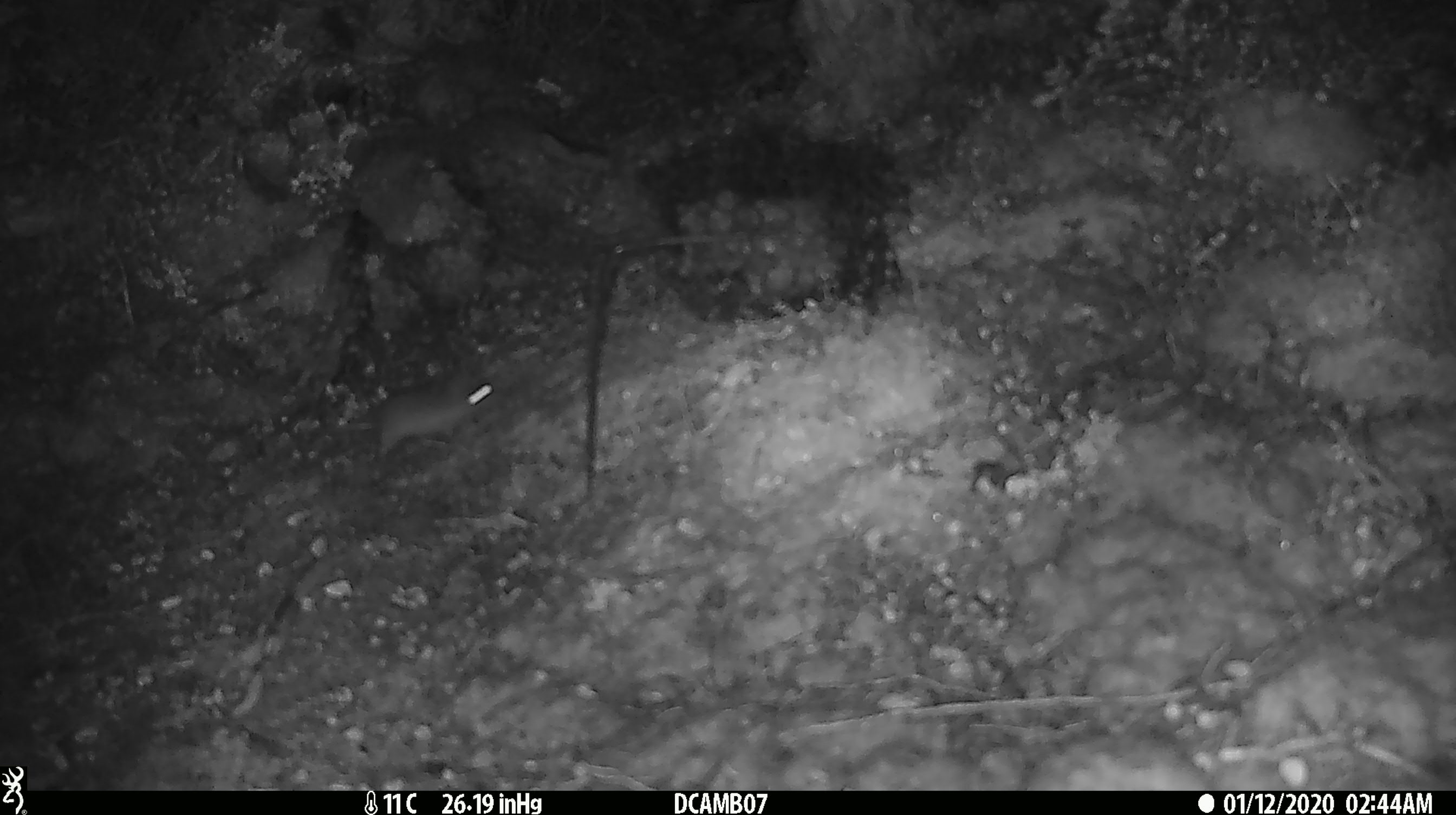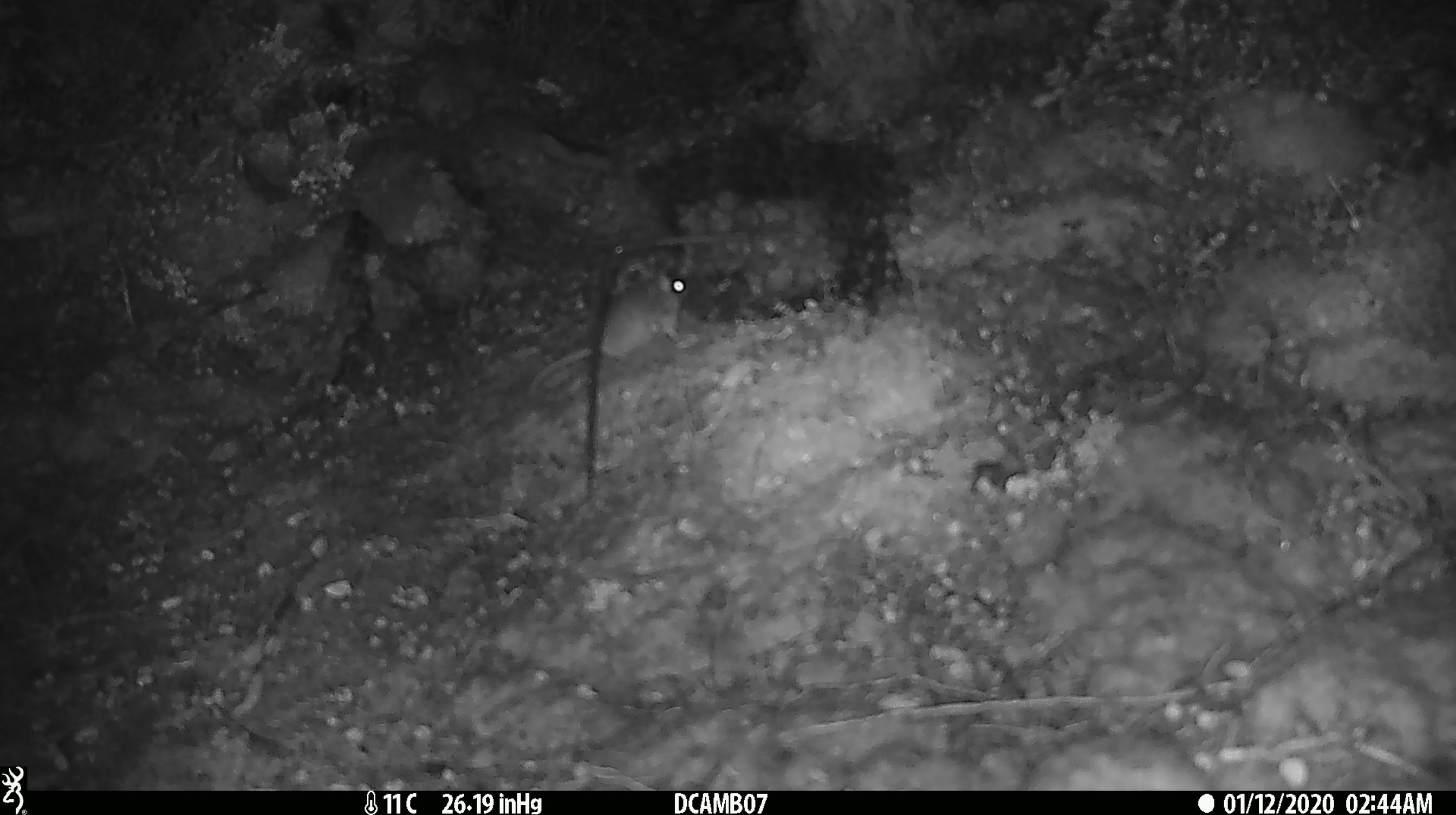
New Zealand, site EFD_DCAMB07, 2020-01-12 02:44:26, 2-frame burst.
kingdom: Animalia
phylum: Chordata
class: Mammalia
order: Rodentia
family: Muridae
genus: Mus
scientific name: Mus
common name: mouse